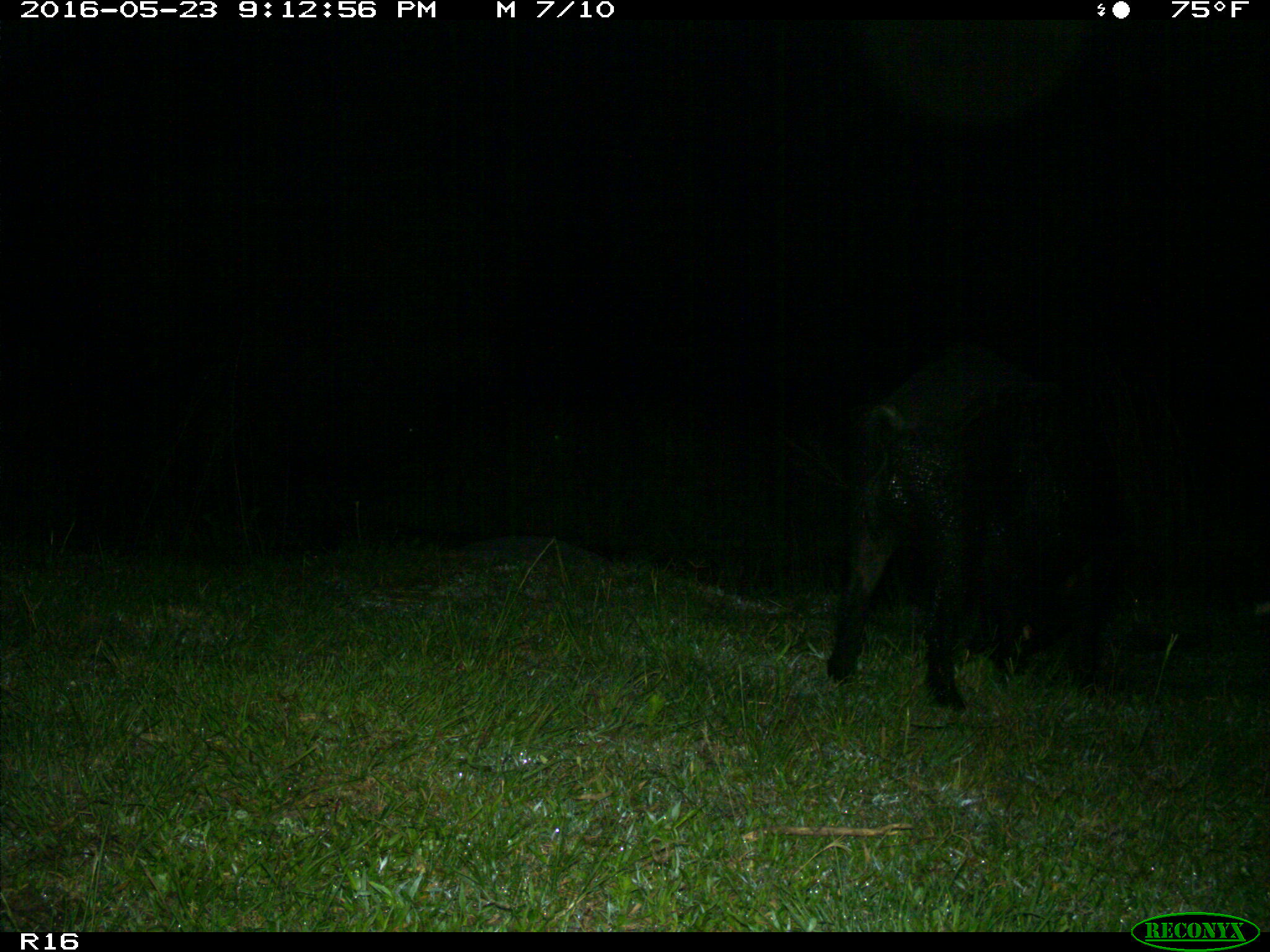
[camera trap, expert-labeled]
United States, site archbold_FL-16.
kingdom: Animalia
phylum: Chordata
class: Mammalia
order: Artiodactyla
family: Suidae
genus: Sus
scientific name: Sus scrofa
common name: wild boar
Sus scrofa (wild boar).